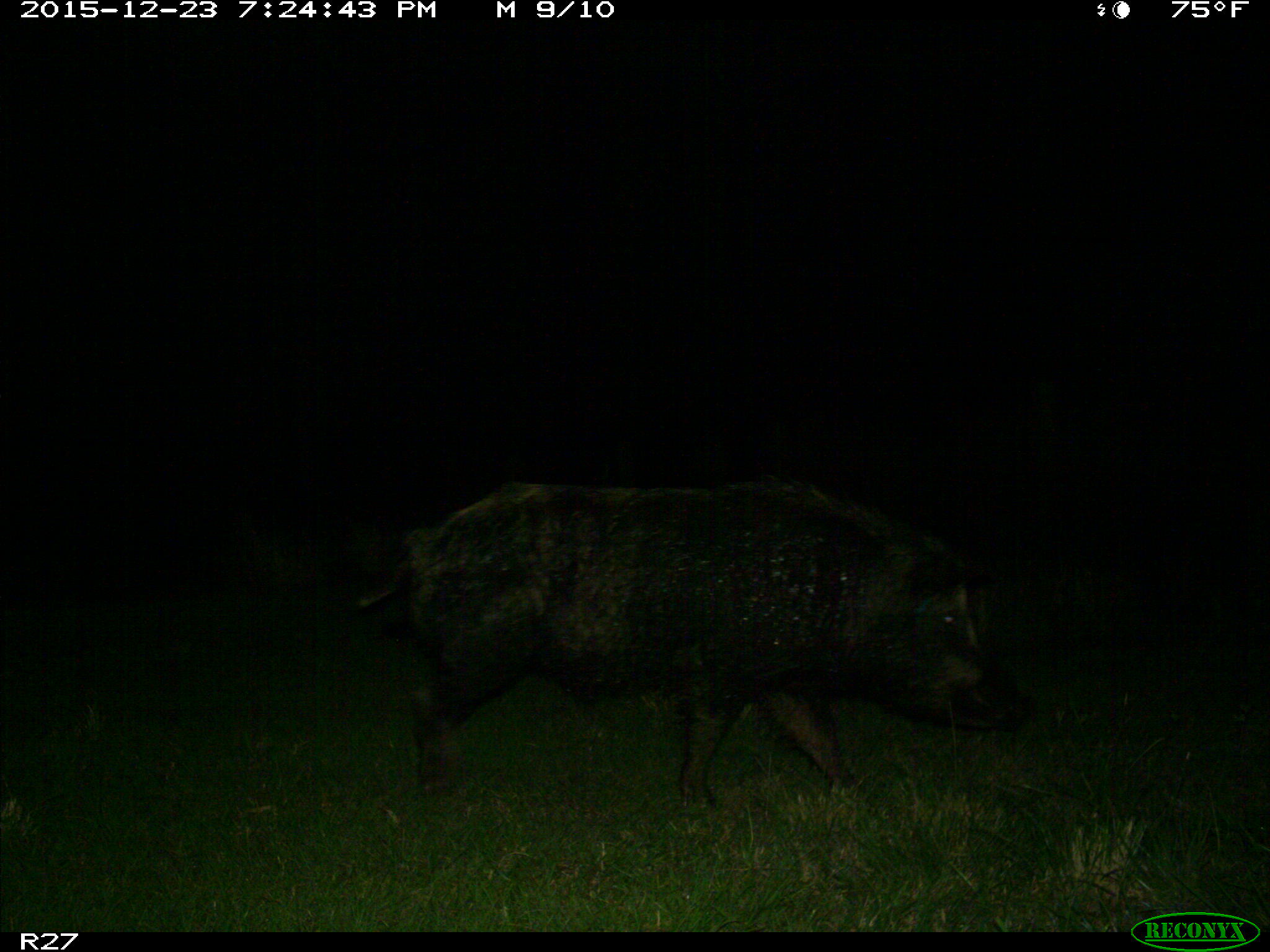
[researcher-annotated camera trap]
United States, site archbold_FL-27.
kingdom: Animalia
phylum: Chordata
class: Mammalia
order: Artiodactyla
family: Suidae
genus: Sus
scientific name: Sus scrofa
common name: wild boar